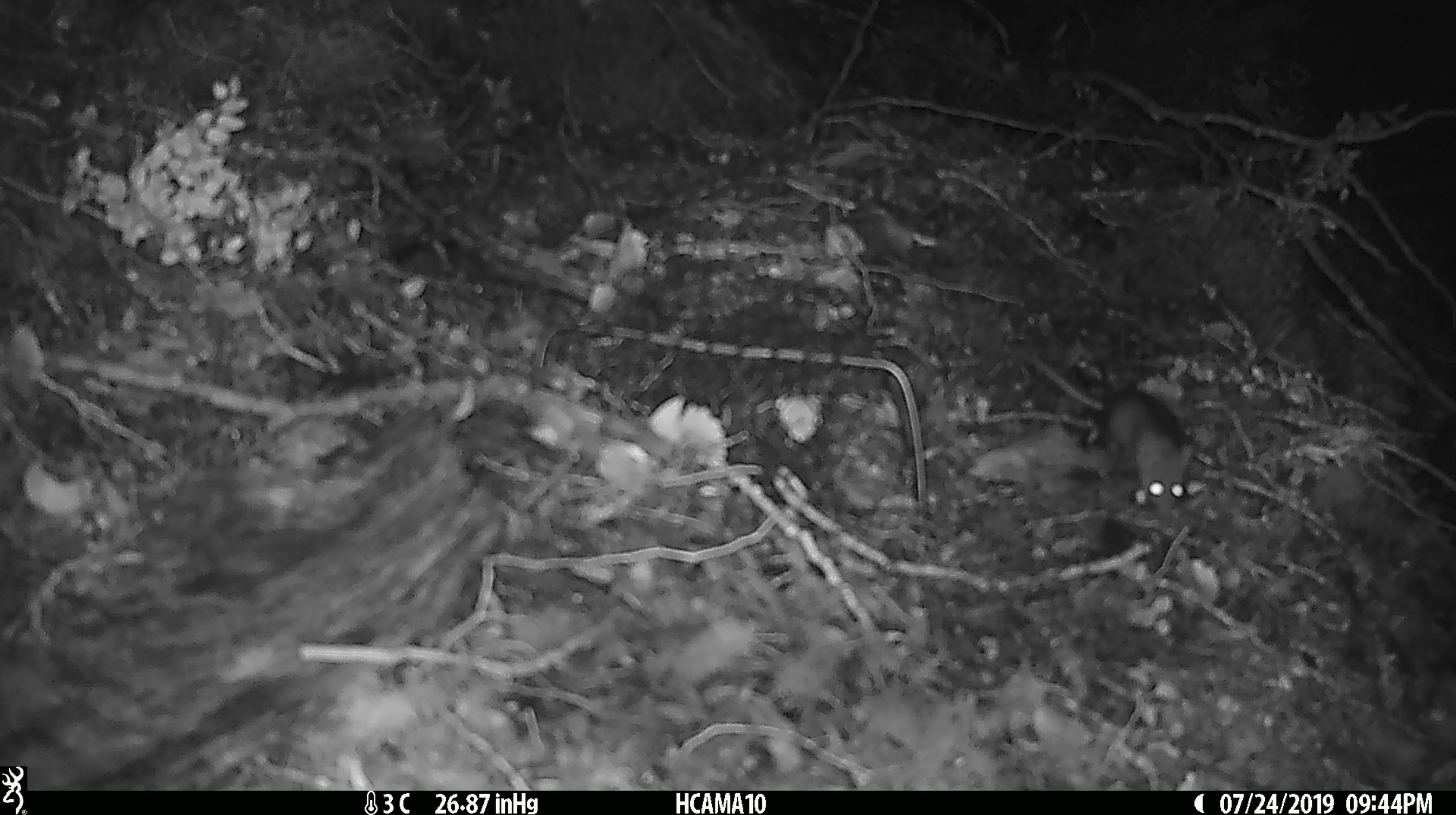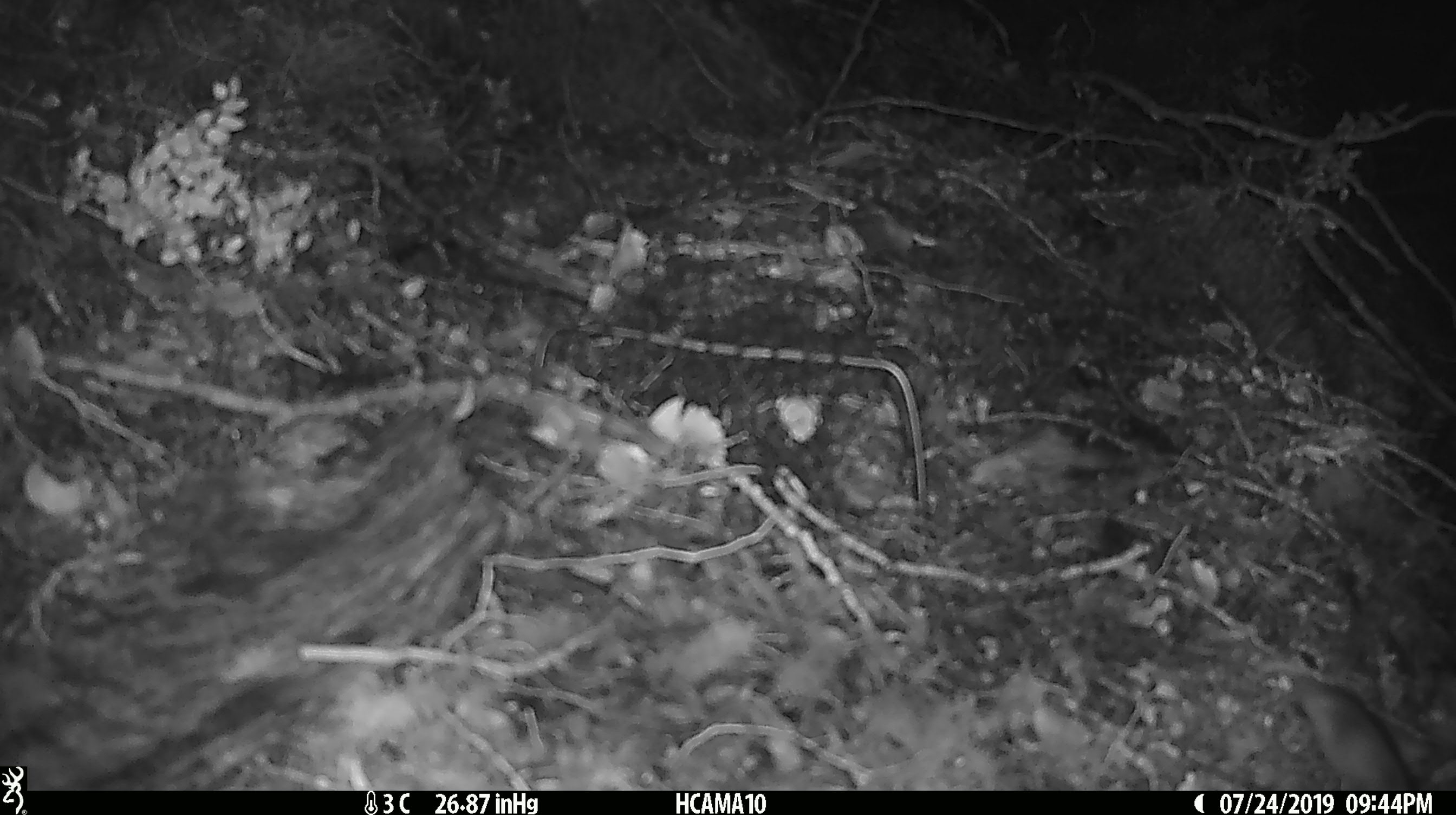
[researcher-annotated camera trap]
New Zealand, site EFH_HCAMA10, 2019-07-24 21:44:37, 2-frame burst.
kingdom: Animalia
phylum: Chordata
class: Mammalia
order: Rodentia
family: Muridae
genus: Mus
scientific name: Mus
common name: mouse